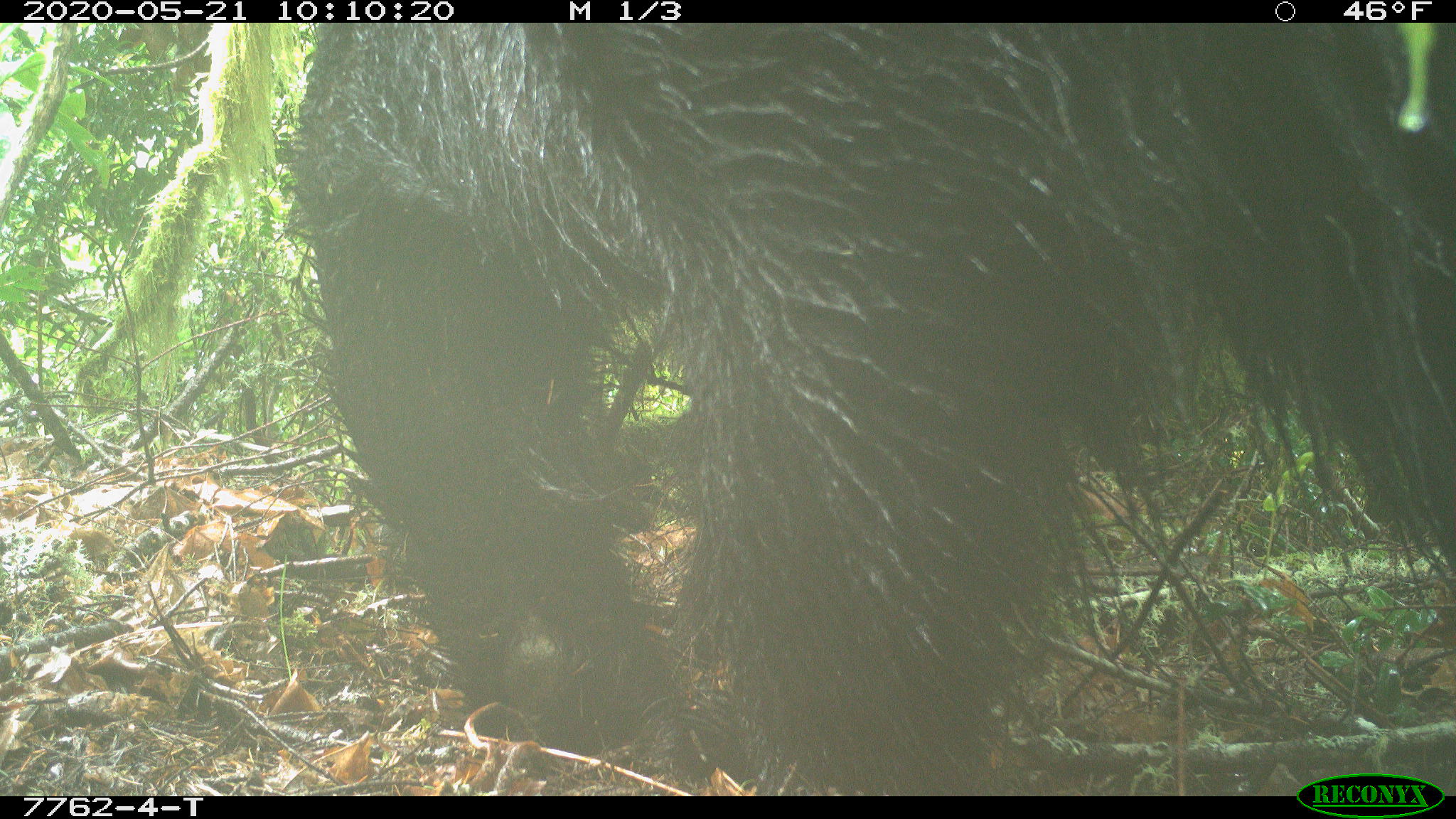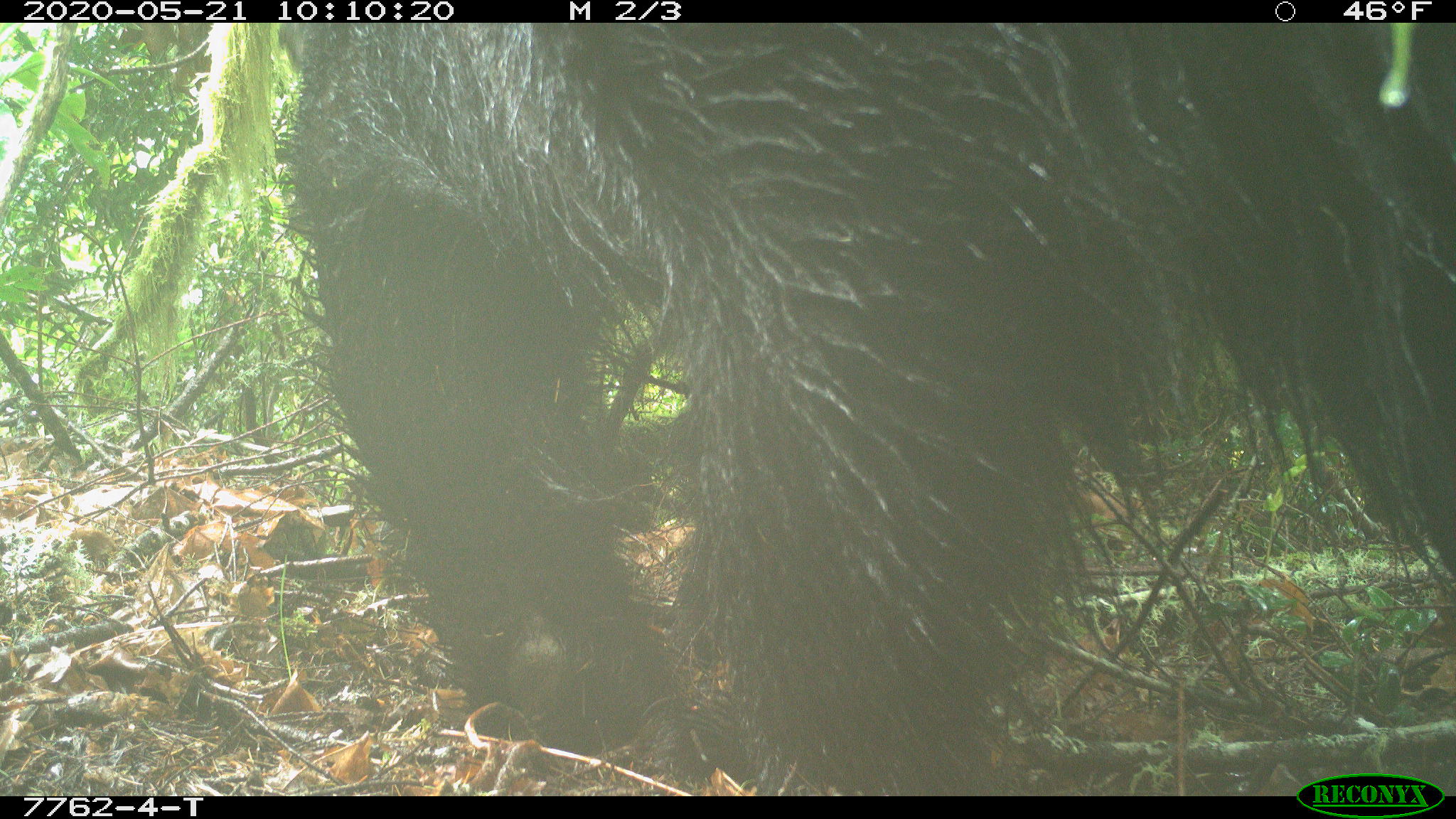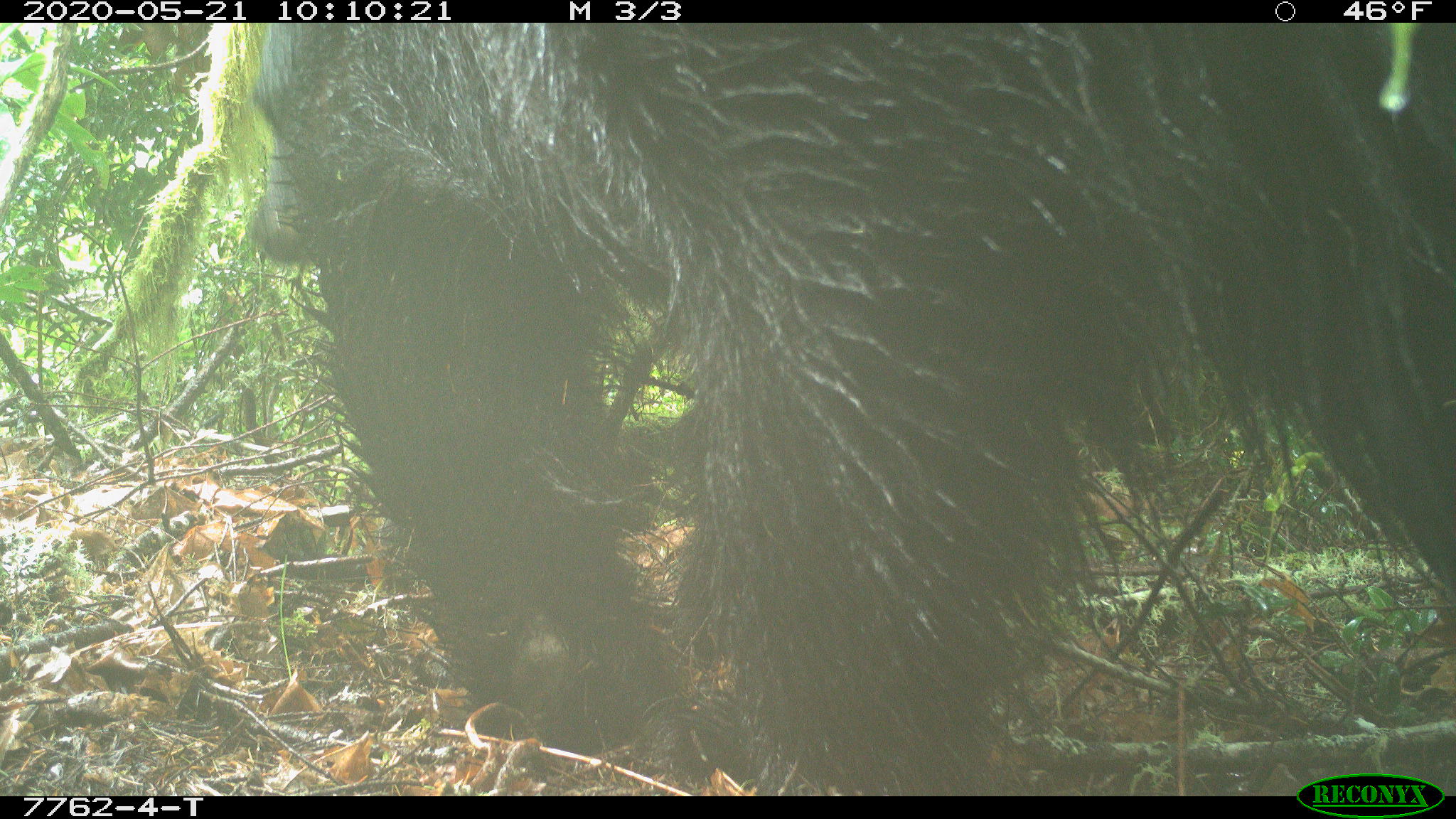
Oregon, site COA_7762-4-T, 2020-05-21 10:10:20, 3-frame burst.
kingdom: Animalia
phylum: Chordata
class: Mammalia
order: Carnivora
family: Ursidae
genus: Ursus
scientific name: Ursus americanus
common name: american black bear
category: black bear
Black bear (american black bear) (Ursus americanus).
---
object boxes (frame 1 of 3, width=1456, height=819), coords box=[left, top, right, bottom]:
black bear: box=[289, 24, 1450, 769]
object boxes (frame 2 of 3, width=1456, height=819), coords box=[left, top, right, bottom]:
black bear: box=[284, 25, 1450, 769]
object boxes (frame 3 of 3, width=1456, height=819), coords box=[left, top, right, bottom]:
black bear: box=[232, 24, 1450, 768]